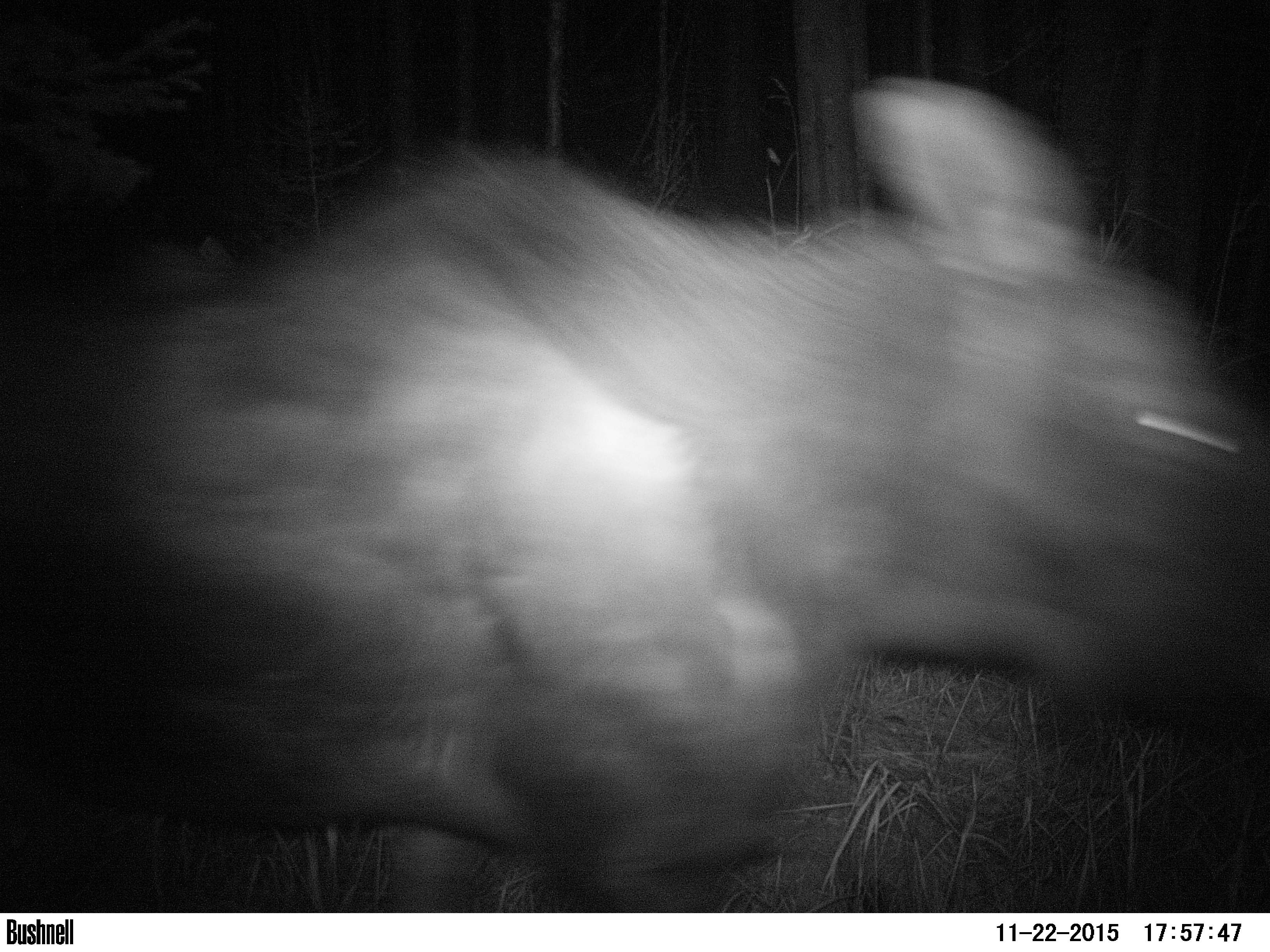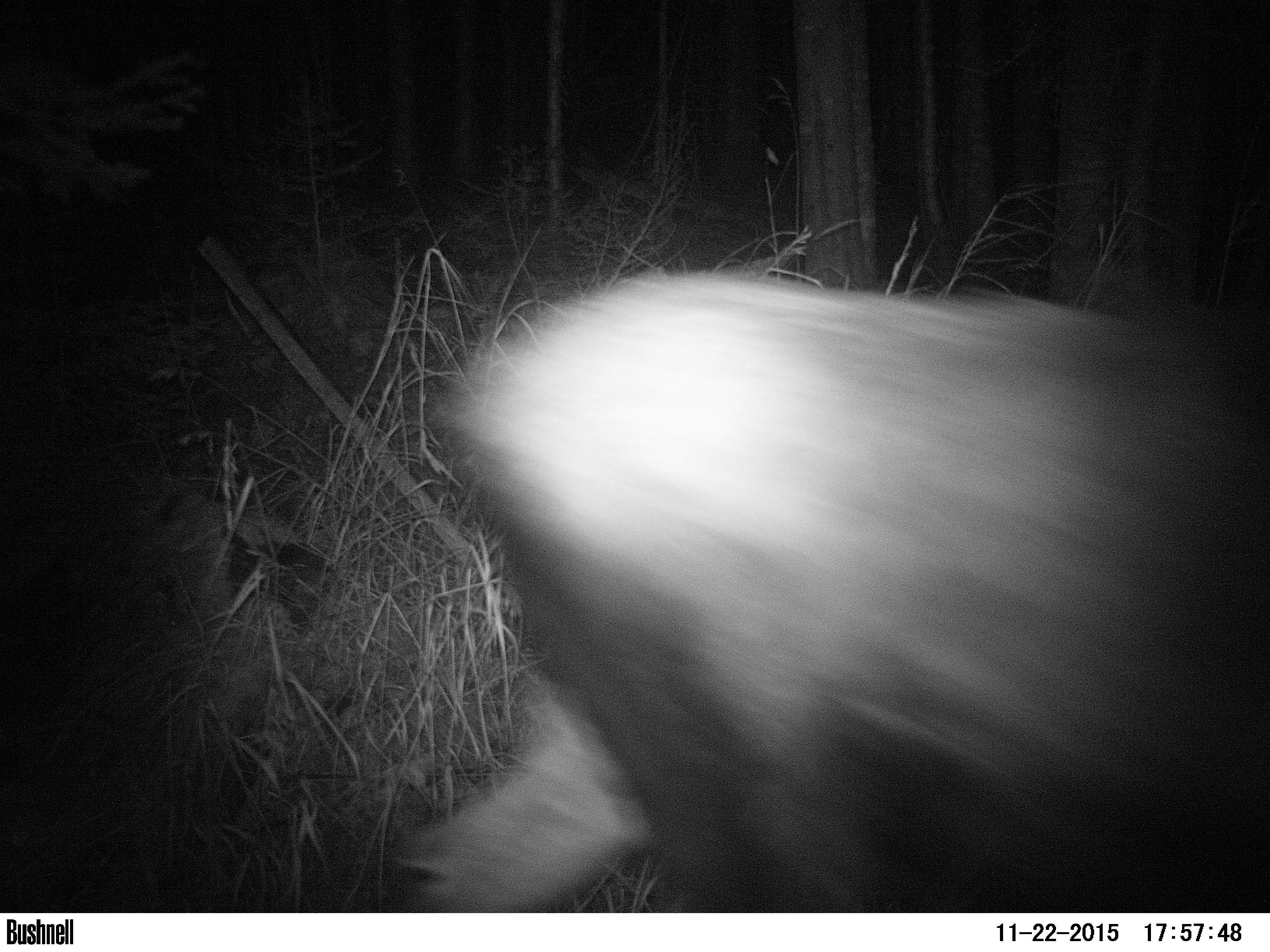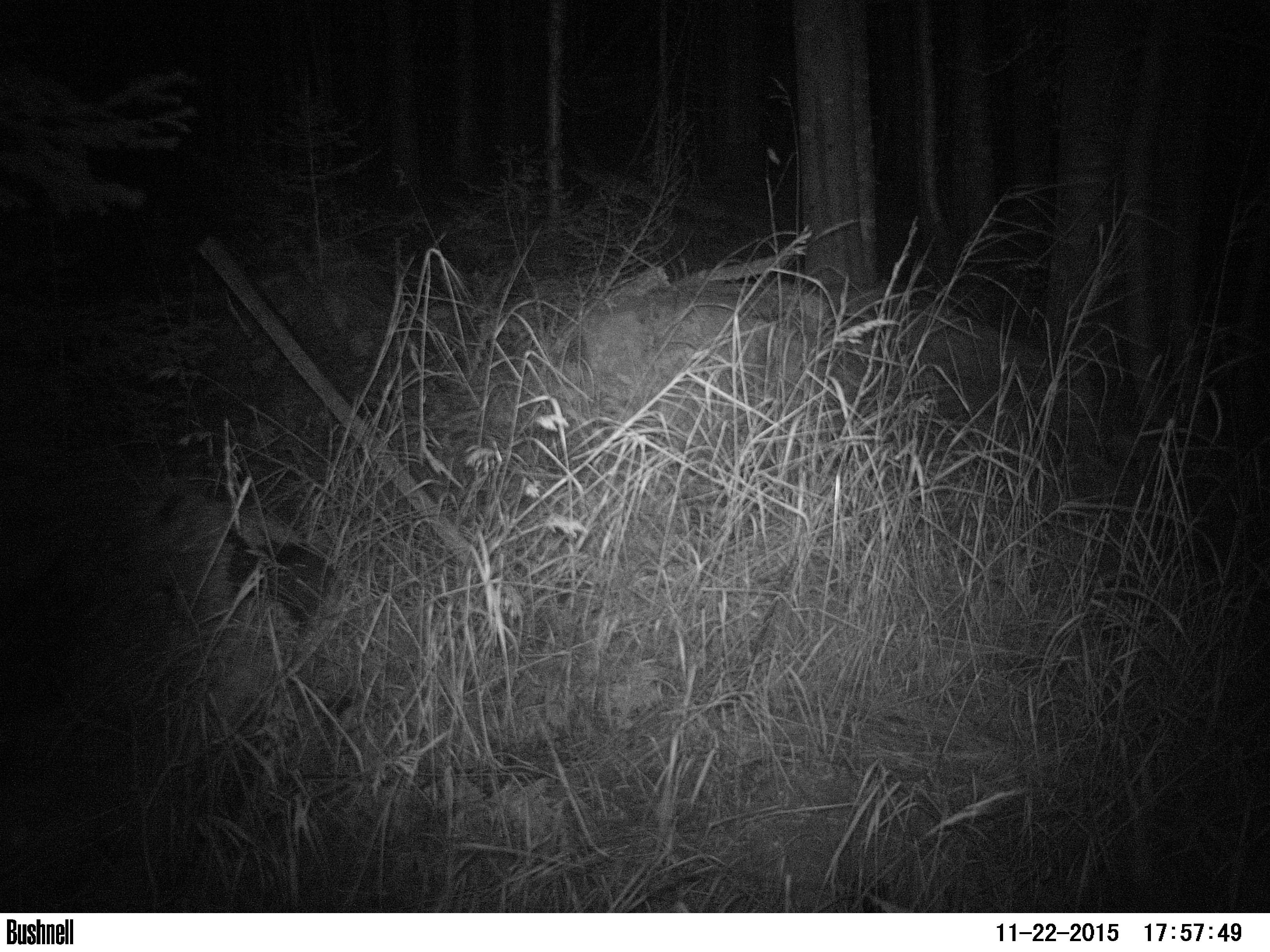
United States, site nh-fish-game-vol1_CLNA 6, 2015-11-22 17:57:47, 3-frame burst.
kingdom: Animalia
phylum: Chordata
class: Mammalia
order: Artiodactyla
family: Cervidae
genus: Alces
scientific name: Alces alces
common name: moose